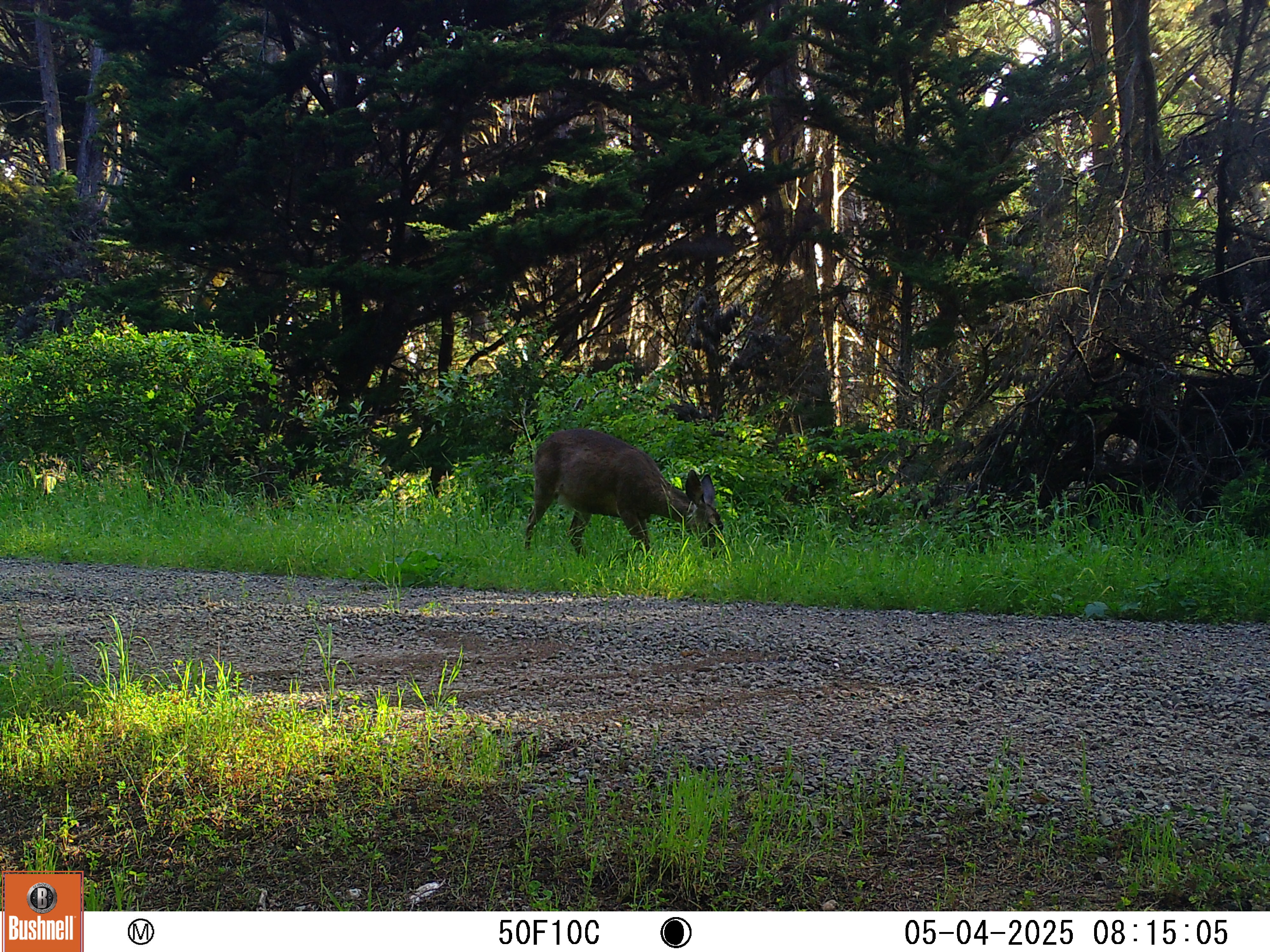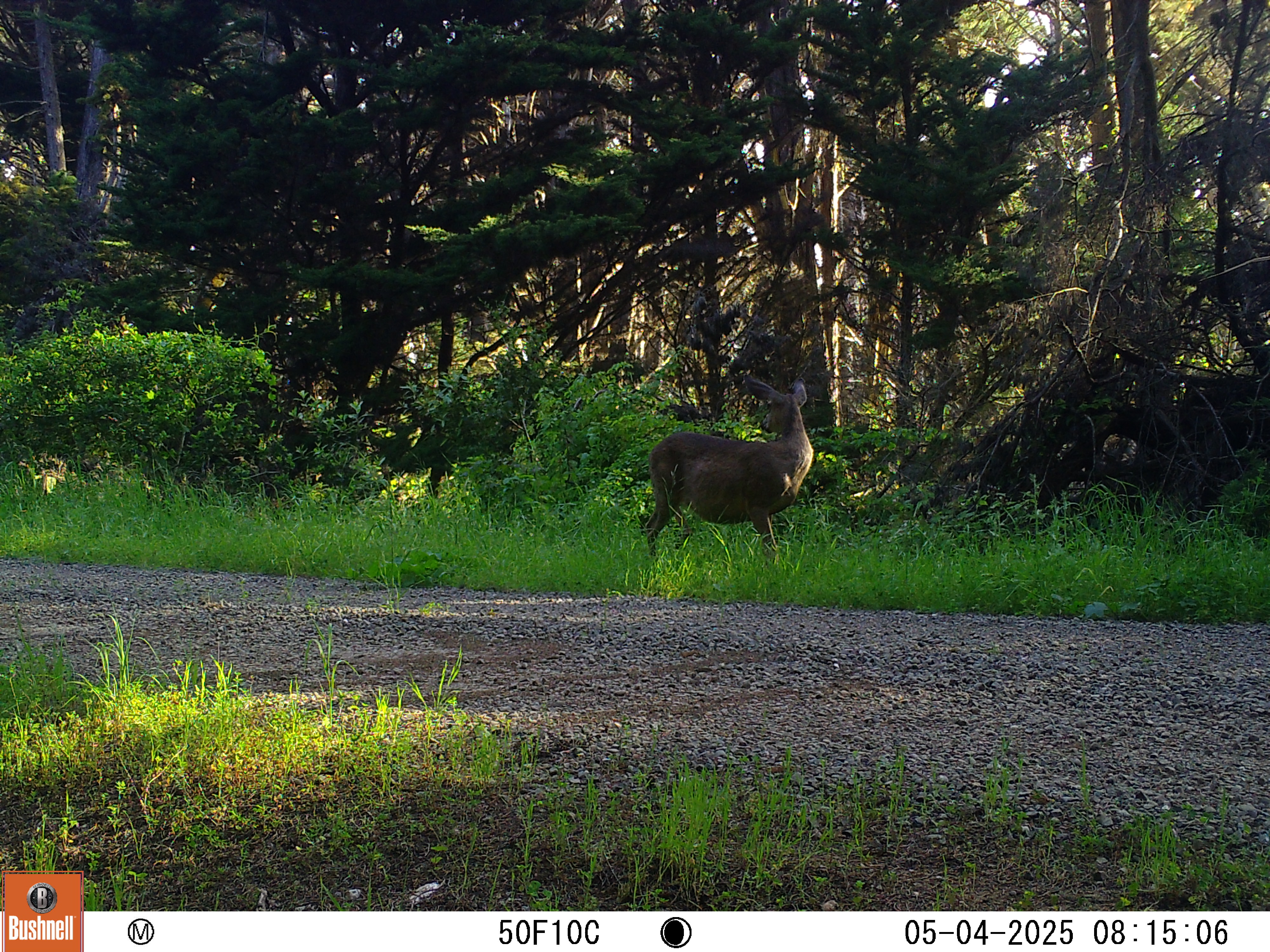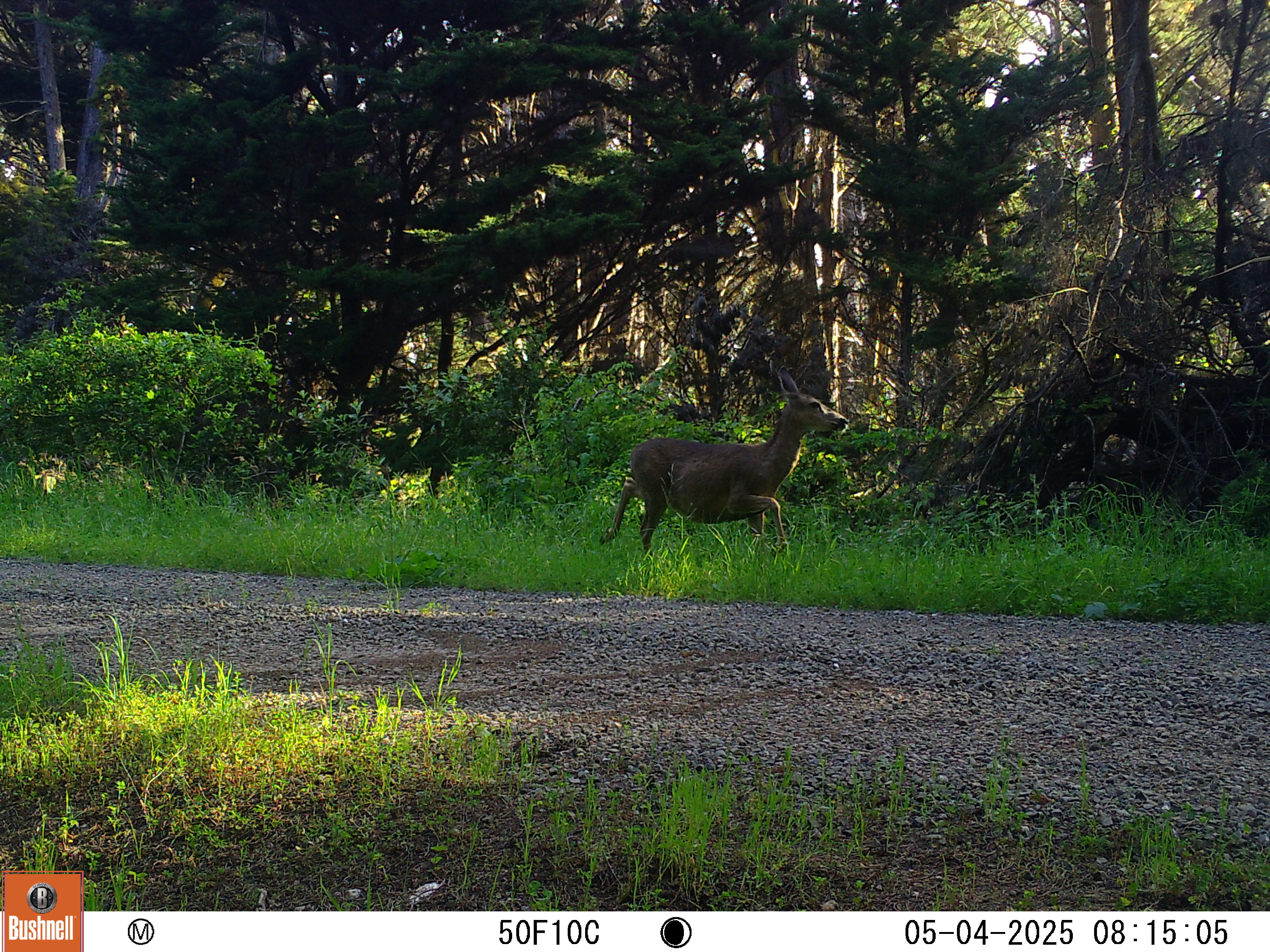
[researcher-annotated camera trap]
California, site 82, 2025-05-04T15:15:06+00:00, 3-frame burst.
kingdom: Animalia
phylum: Chordata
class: Mammalia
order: Artiodactyla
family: Cervidae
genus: Odocoileus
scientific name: Odocoileus hemionus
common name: mule deer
Mule deer (Odocoileus hemionus).